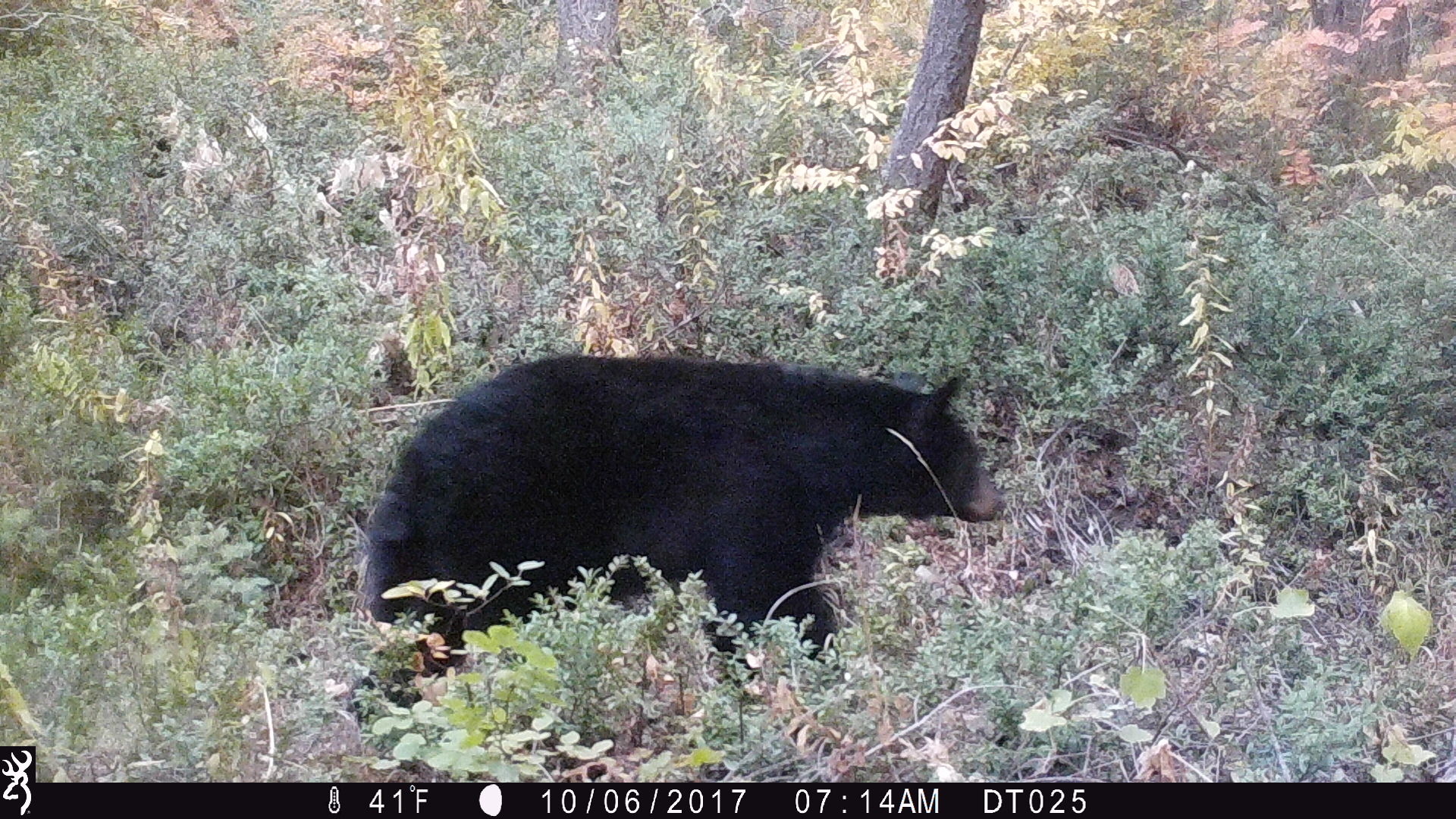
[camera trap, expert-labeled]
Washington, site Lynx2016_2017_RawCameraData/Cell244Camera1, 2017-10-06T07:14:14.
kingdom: Animalia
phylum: Chordata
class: Mammalia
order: Carnivora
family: Ursidae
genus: Ursus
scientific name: Ursus americanus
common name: american black bear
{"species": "Ursus americanus (american black bear)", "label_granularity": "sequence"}